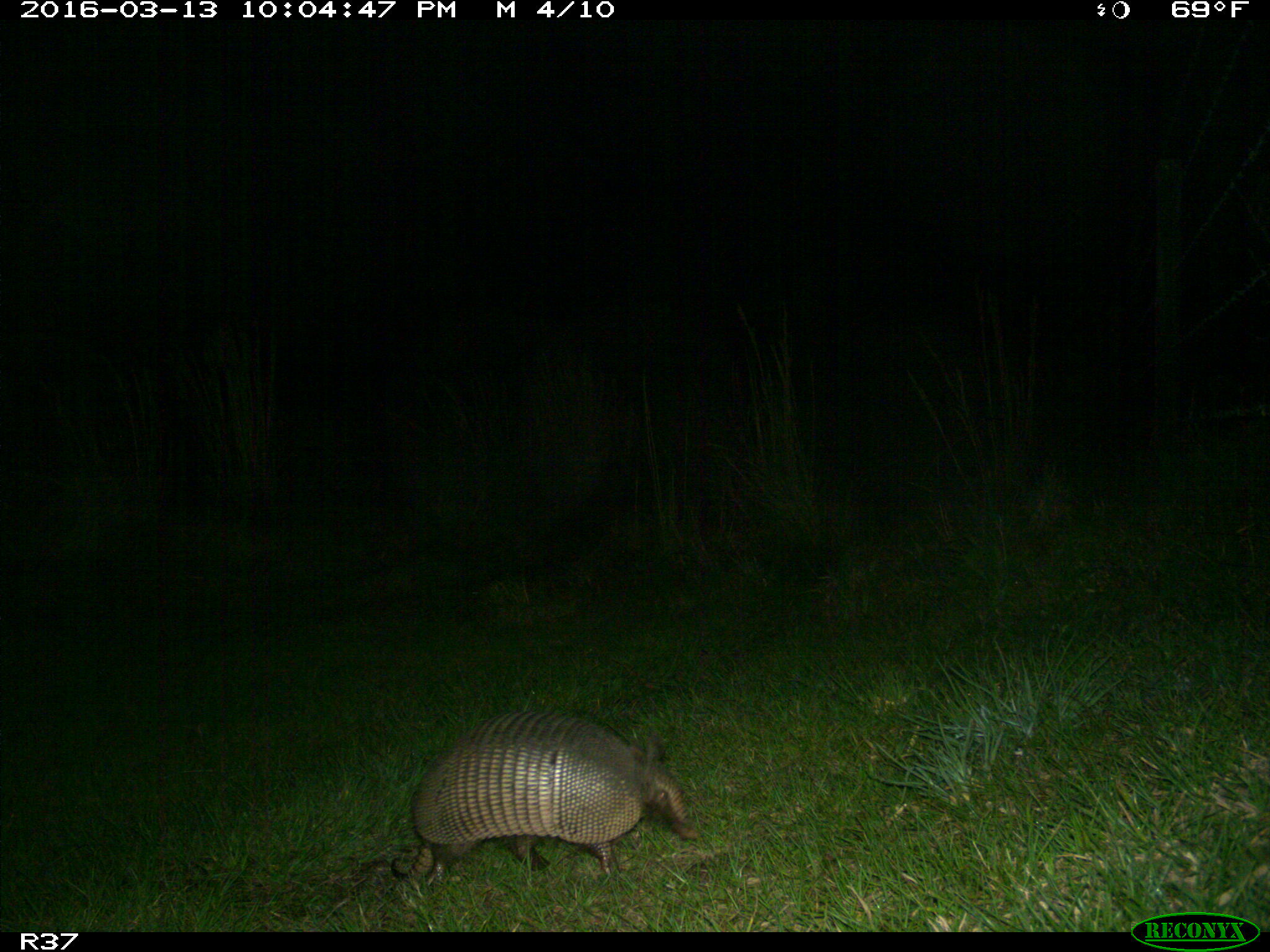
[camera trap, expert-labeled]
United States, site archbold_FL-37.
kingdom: Animalia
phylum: Chordata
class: Mammalia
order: Cingulata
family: Dasypodidae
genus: Dasypus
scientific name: Dasypus novemcinctus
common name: nine-banded armadillo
Dasypus novemcinctus (nine-banded armadillo).